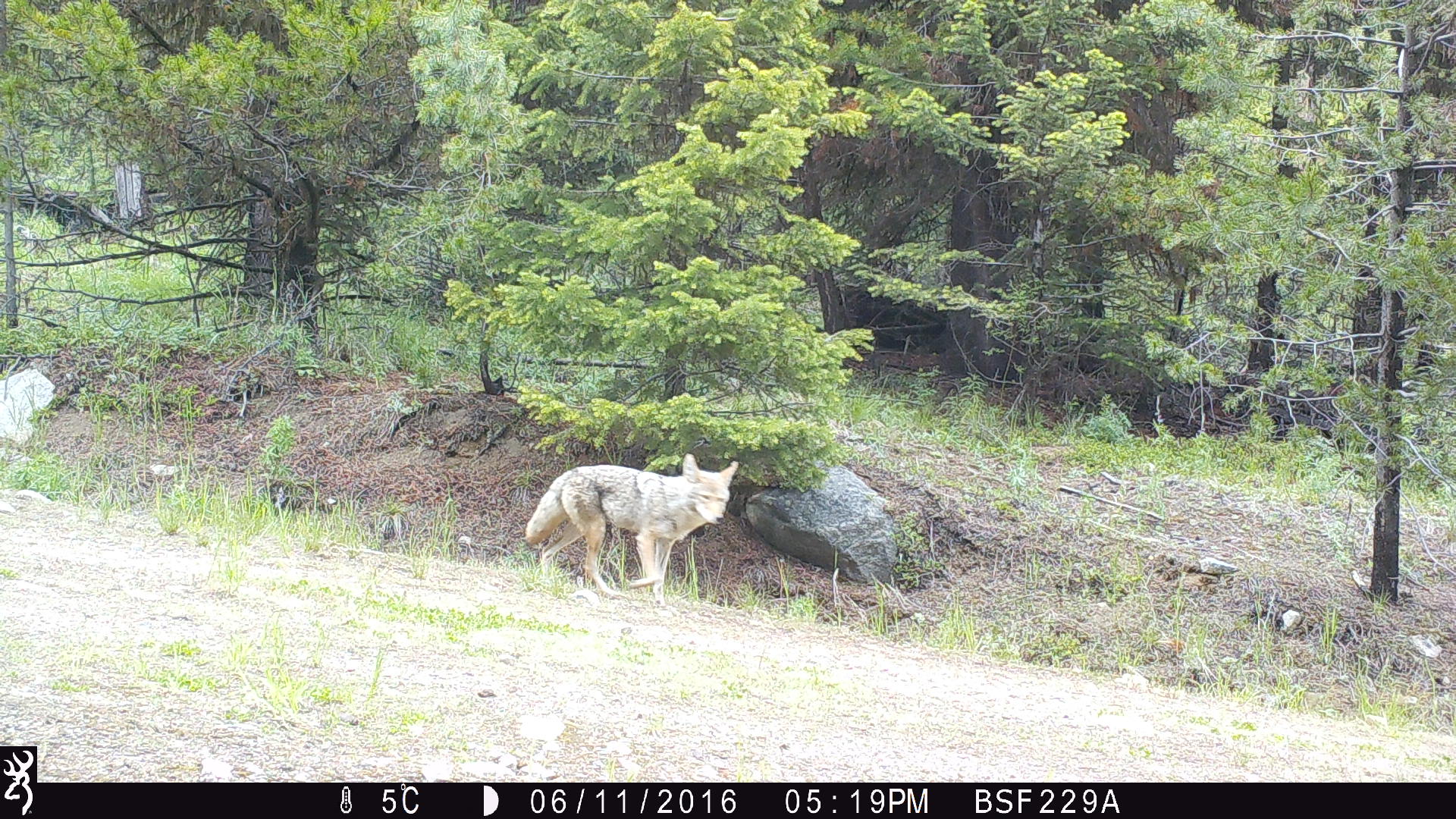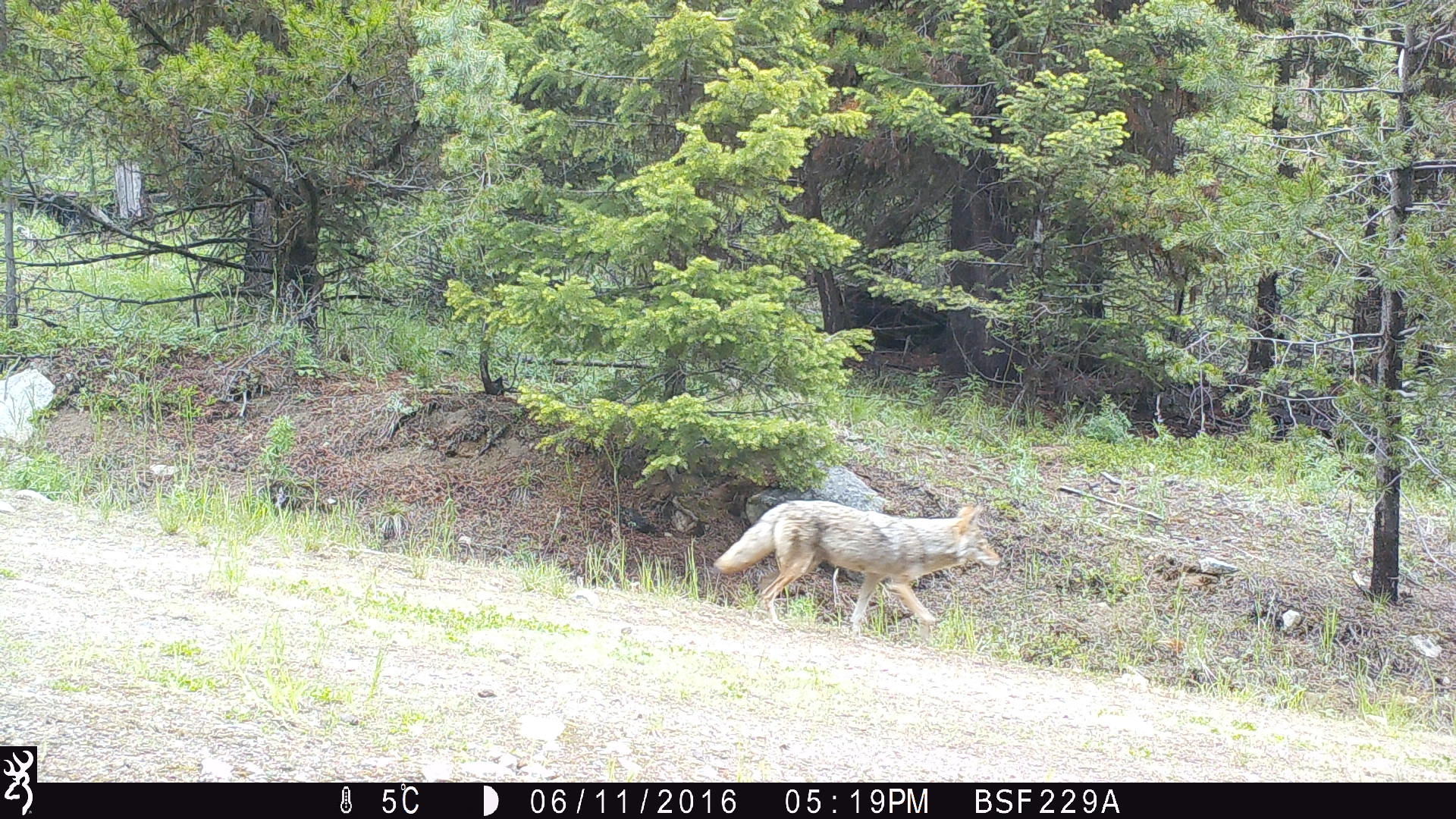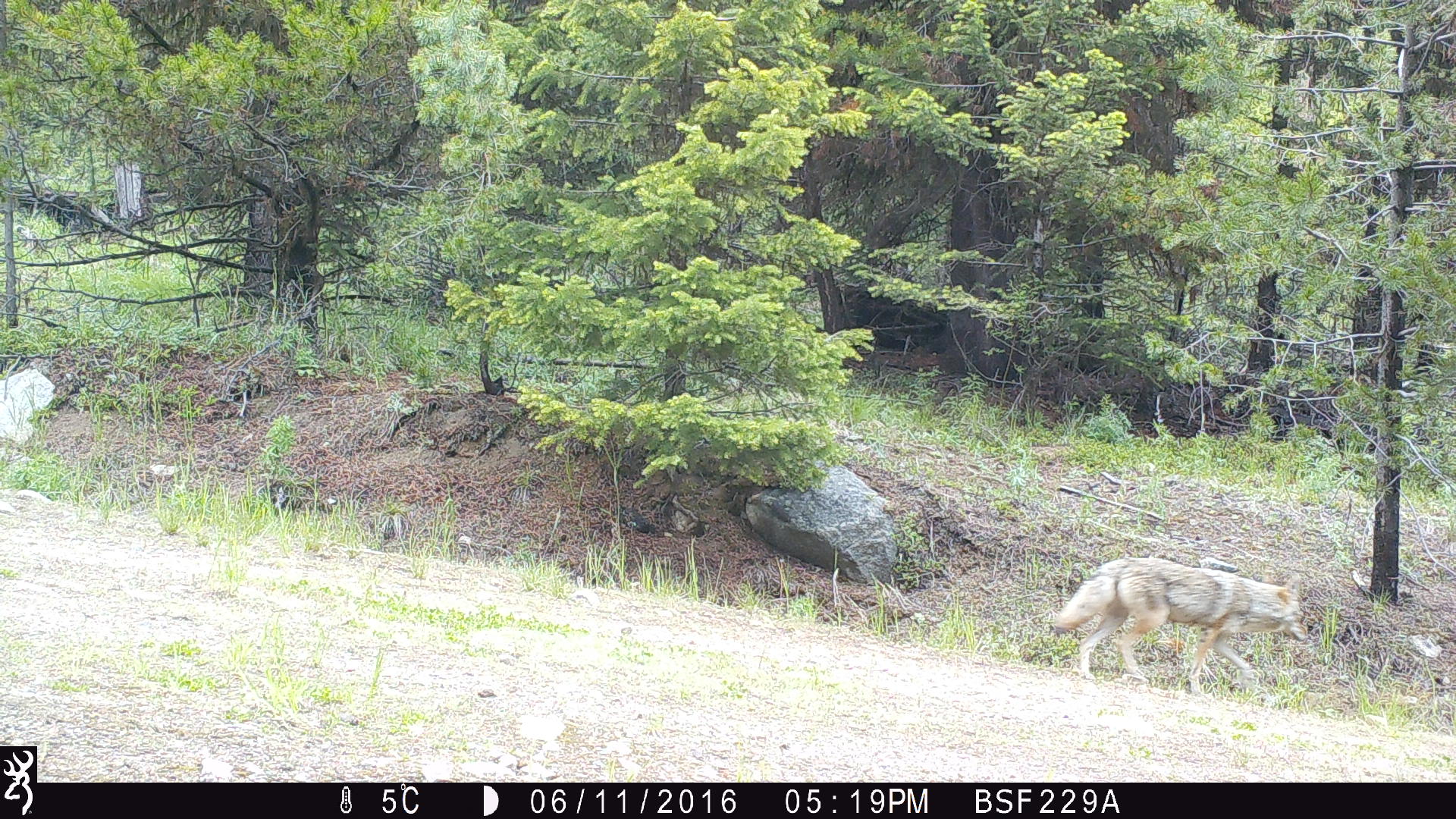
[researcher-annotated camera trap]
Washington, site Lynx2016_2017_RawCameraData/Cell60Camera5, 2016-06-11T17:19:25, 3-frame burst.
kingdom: Animalia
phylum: Chordata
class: Mammalia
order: Carnivora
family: Canidae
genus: Canis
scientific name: Canis latrans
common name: coyote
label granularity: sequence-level